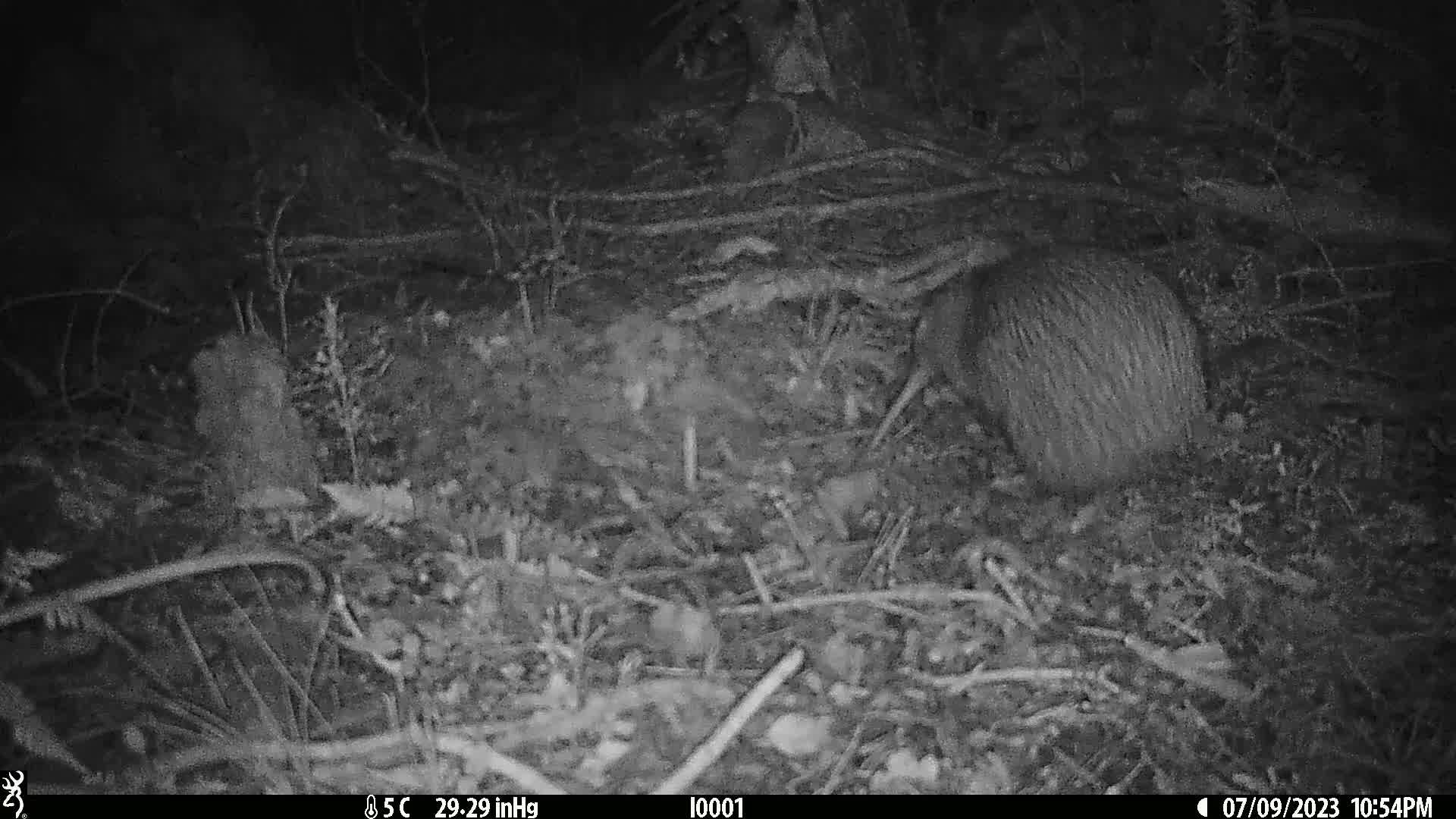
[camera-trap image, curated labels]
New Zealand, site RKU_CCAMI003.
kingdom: Animalia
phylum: Chordata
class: Aves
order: Apterygiformes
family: Apterygidae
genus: Apteryx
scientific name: Apteryx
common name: kiwi